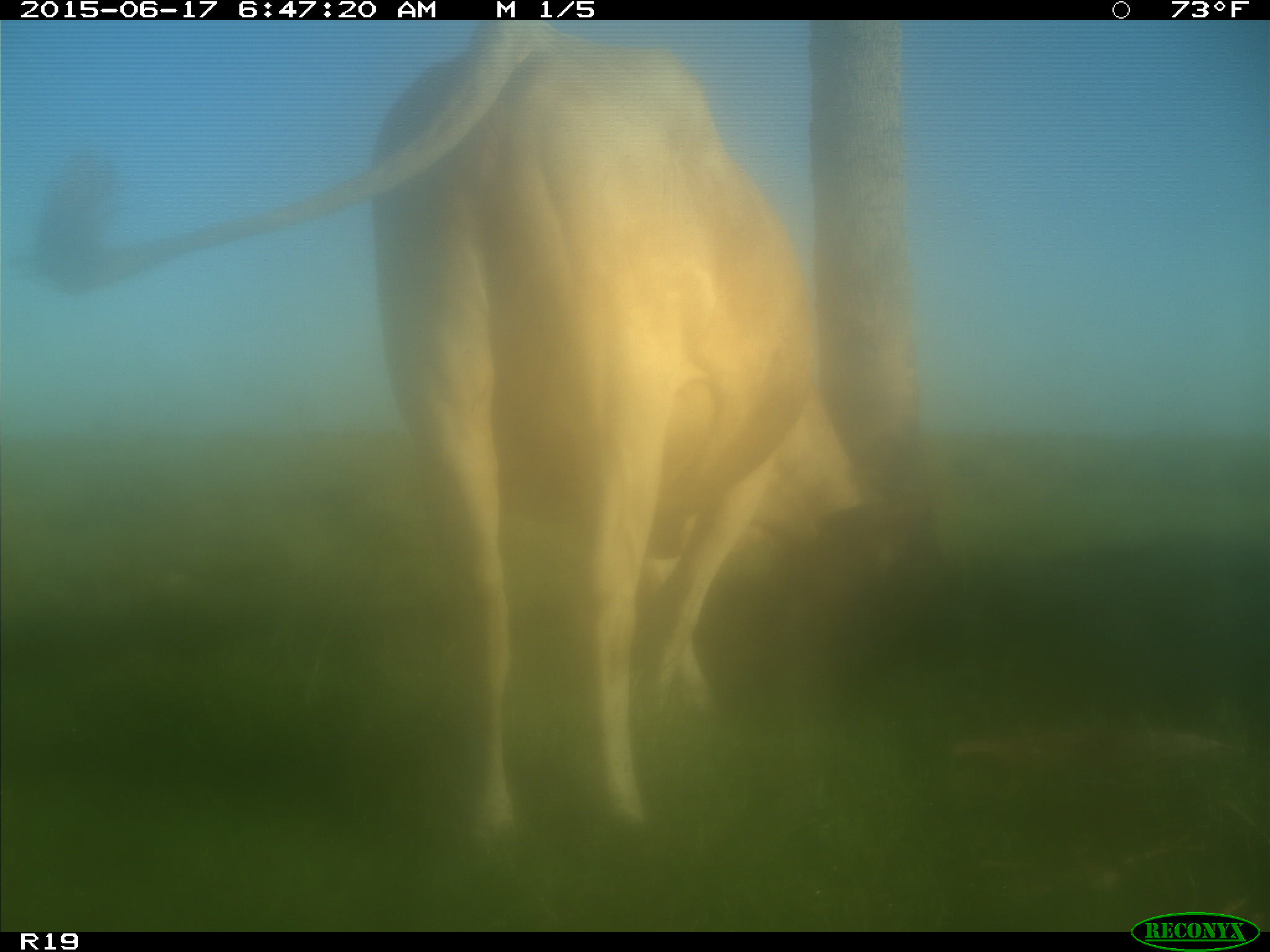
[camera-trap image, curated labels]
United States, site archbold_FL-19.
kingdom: Animalia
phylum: Chordata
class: Mammalia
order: Artiodactyla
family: Bovidae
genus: Bos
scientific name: Bos taurus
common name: domestic cow